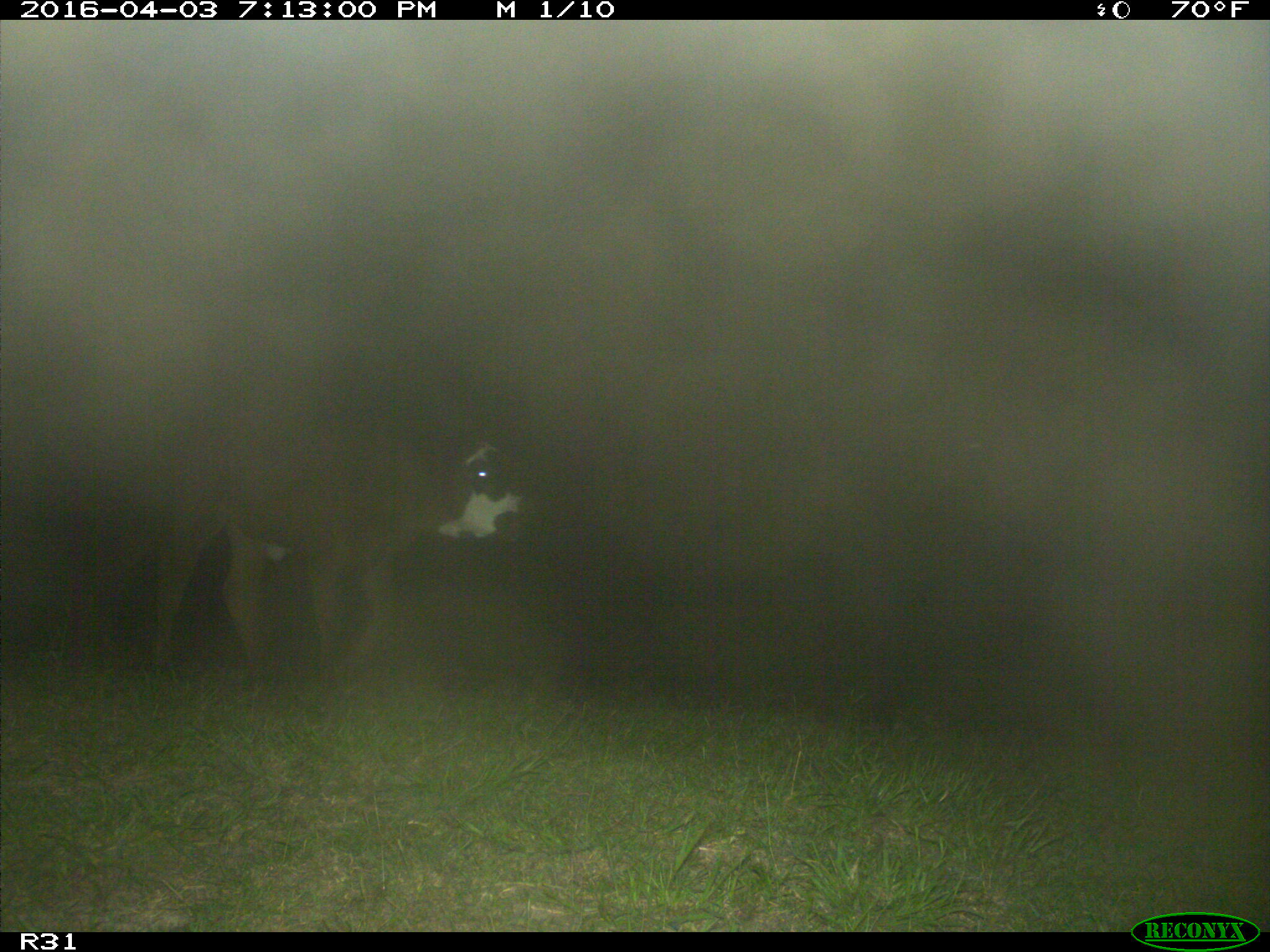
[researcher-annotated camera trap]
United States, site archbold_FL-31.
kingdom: Animalia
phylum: Chordata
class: Mammalia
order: Artiodactyla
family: Bovidae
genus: Bos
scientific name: Bos taurus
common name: domestic cow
Bos taurus (domestic cow).